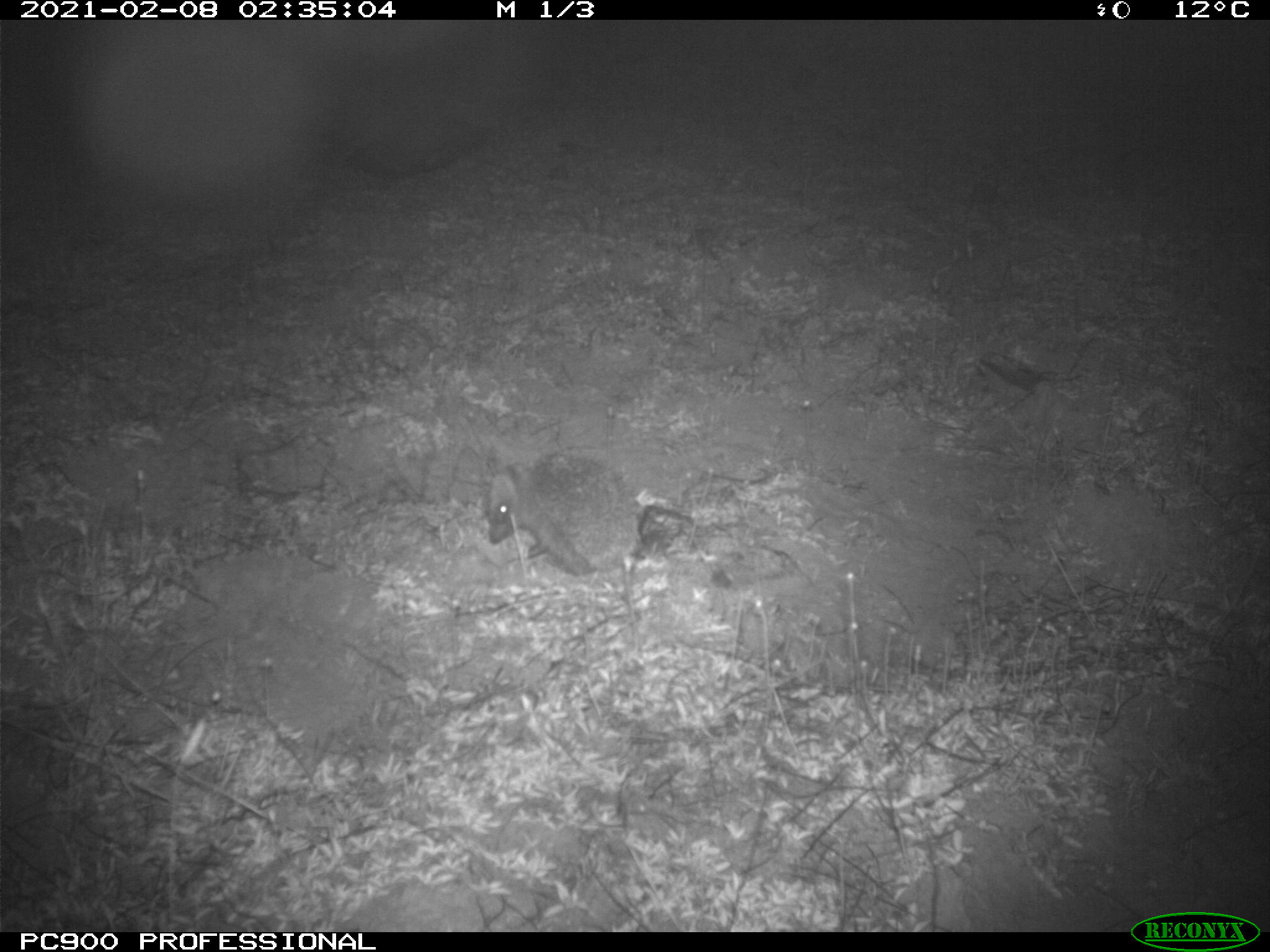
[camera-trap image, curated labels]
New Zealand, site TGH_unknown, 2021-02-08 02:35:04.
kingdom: Animalia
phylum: Chordata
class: Mammalia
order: Eulipotyphla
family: Erinaceidae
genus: Erinaceus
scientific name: Erinaceus europaeus europaeus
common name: european hedgehog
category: hedgehog